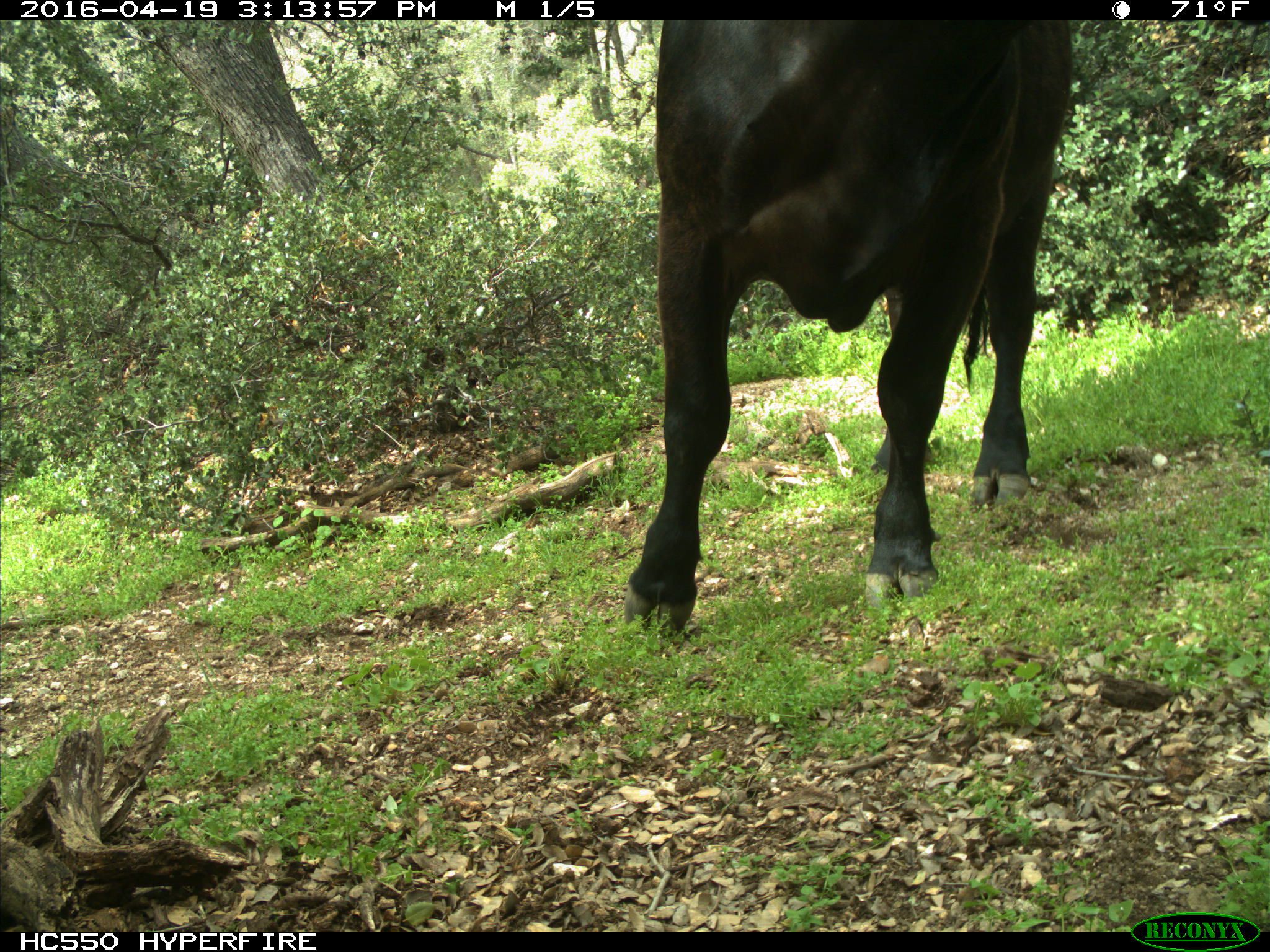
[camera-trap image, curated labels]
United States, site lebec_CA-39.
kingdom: Animalia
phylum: Chordata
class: Mammalia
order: Artiodactyla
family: Bovidae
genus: Bos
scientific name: Bos taurus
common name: domestic cow